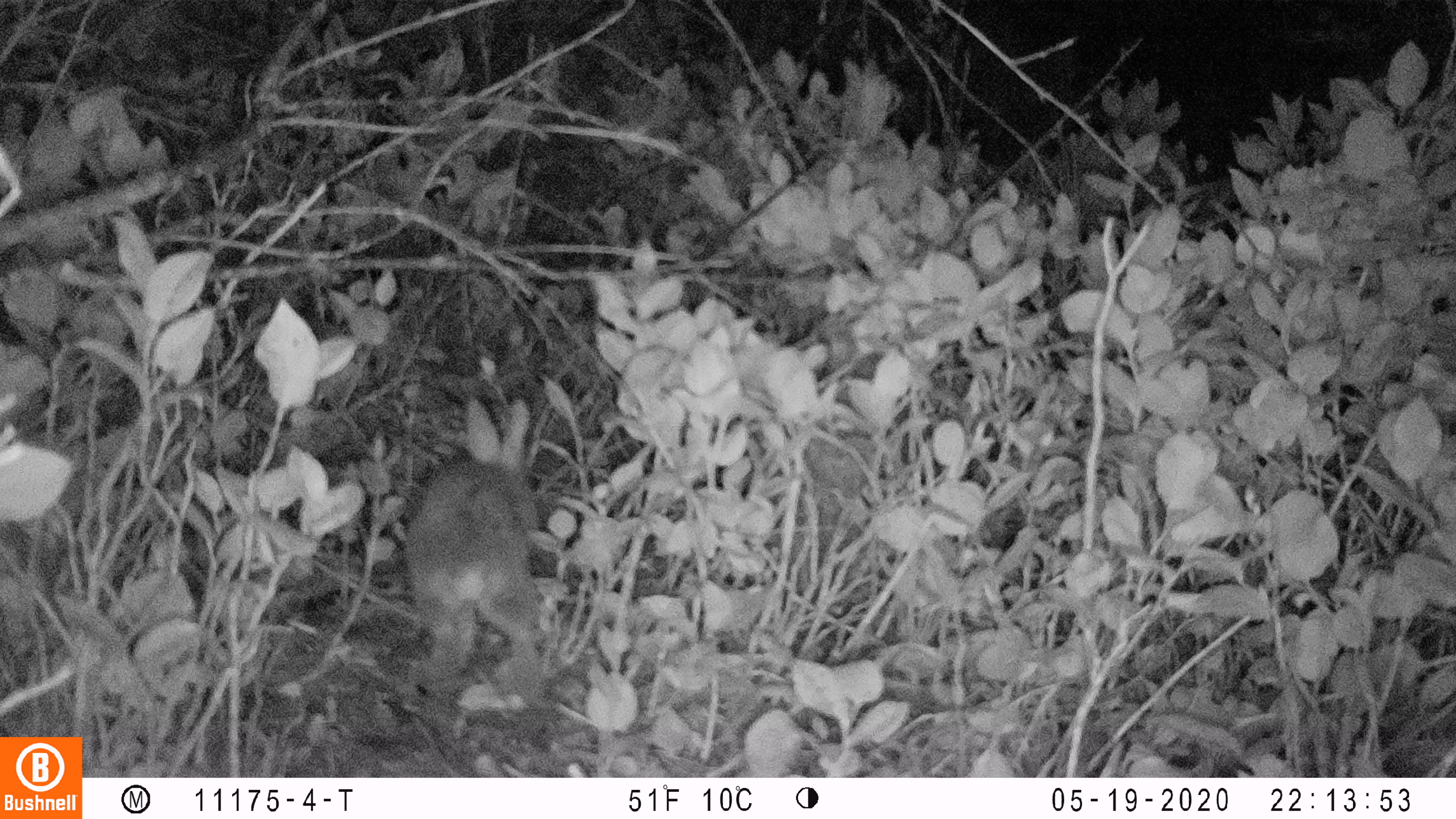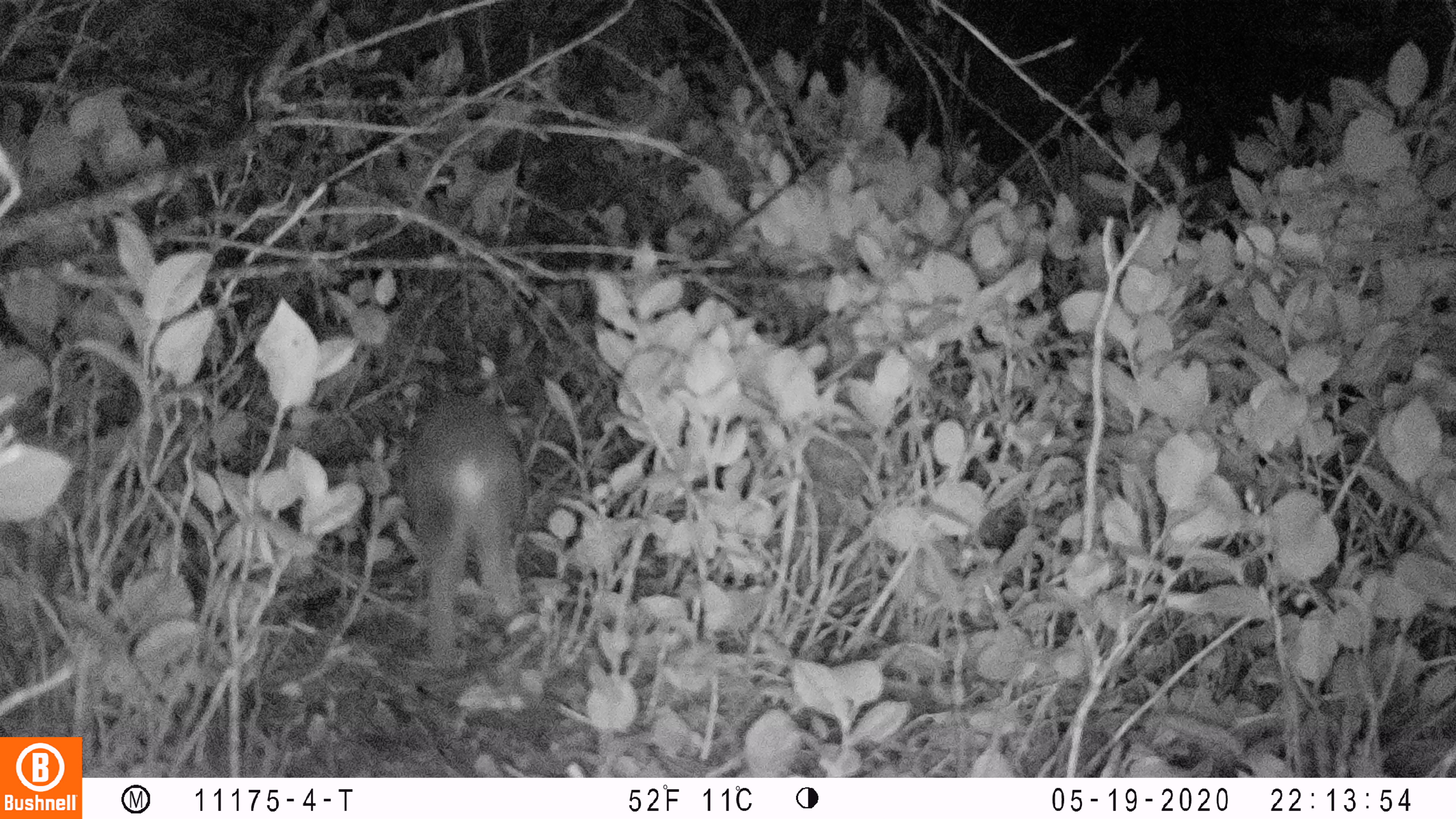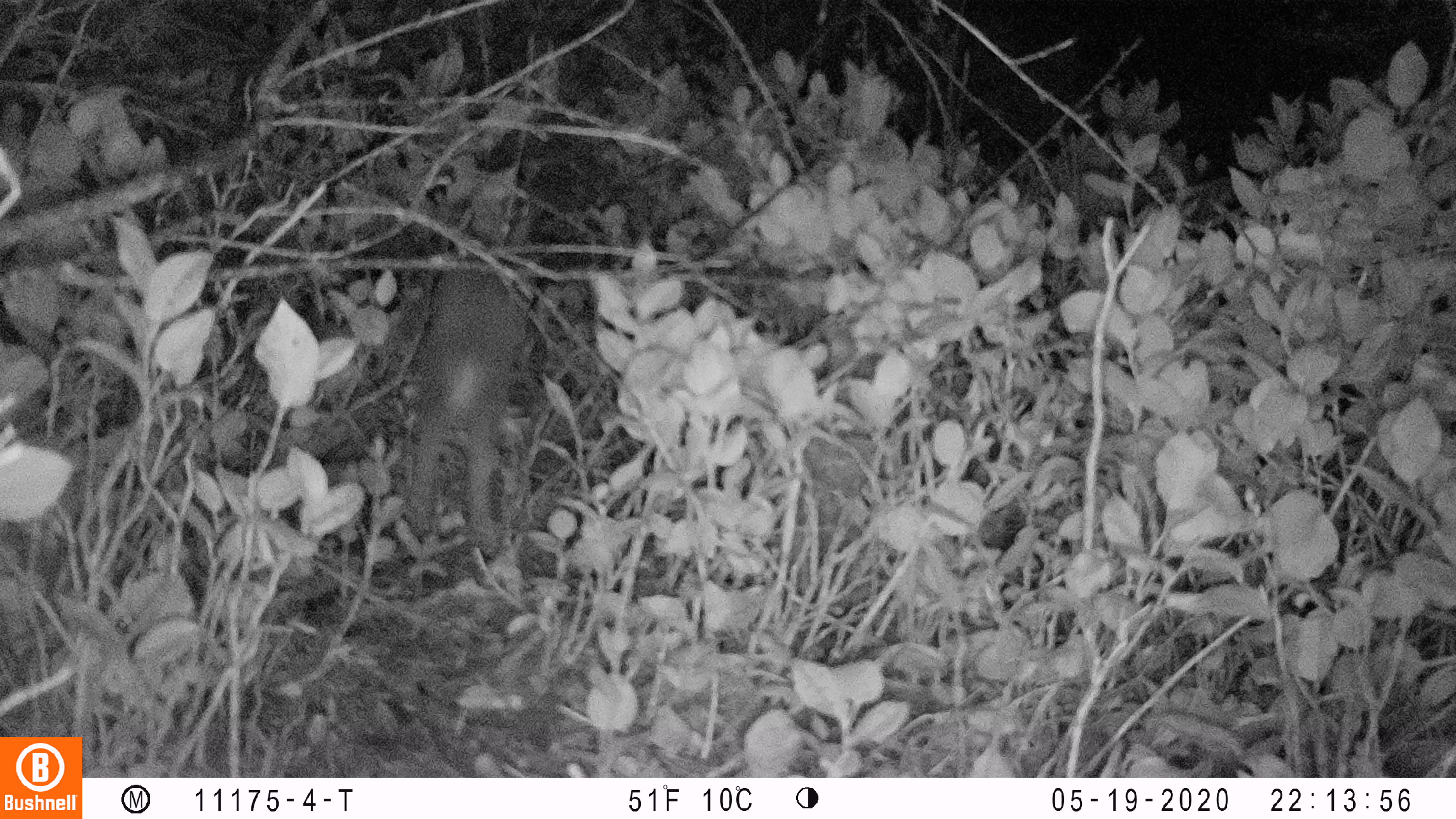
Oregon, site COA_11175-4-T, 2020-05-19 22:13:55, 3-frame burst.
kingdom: Animalia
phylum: Chordata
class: Mammalia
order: Lagomorpha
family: Leporidae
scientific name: Leporidae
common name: hares and rabbits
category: leporidae family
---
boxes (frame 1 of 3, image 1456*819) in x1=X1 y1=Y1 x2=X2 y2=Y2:
leporidae family: x1=402 y1=393 x2=549 y2=722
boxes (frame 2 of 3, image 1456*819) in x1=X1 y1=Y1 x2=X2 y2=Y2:
leporidae family: x1=400 y1=362 x2=532 y2=667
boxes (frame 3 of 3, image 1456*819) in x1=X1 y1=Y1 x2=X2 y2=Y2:
leporidae family: x1=394 y1=189 x2=551 y2=564